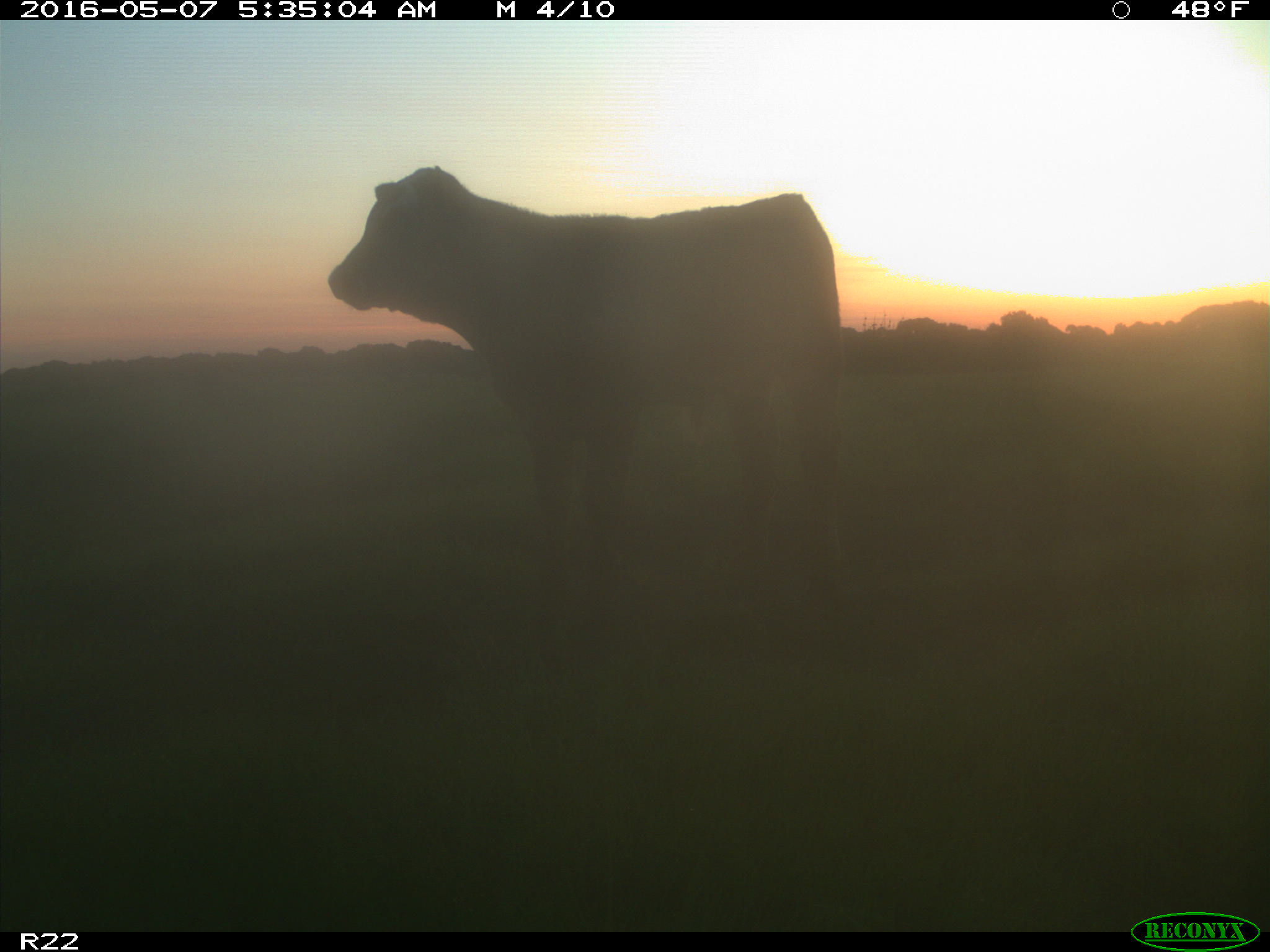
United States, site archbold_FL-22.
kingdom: Animalia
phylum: Chordata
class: Mammalia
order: Artiodactyla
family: Bovidae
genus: Bos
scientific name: Bos taurus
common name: domestic cow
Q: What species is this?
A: Bos taurus (domestic cow).